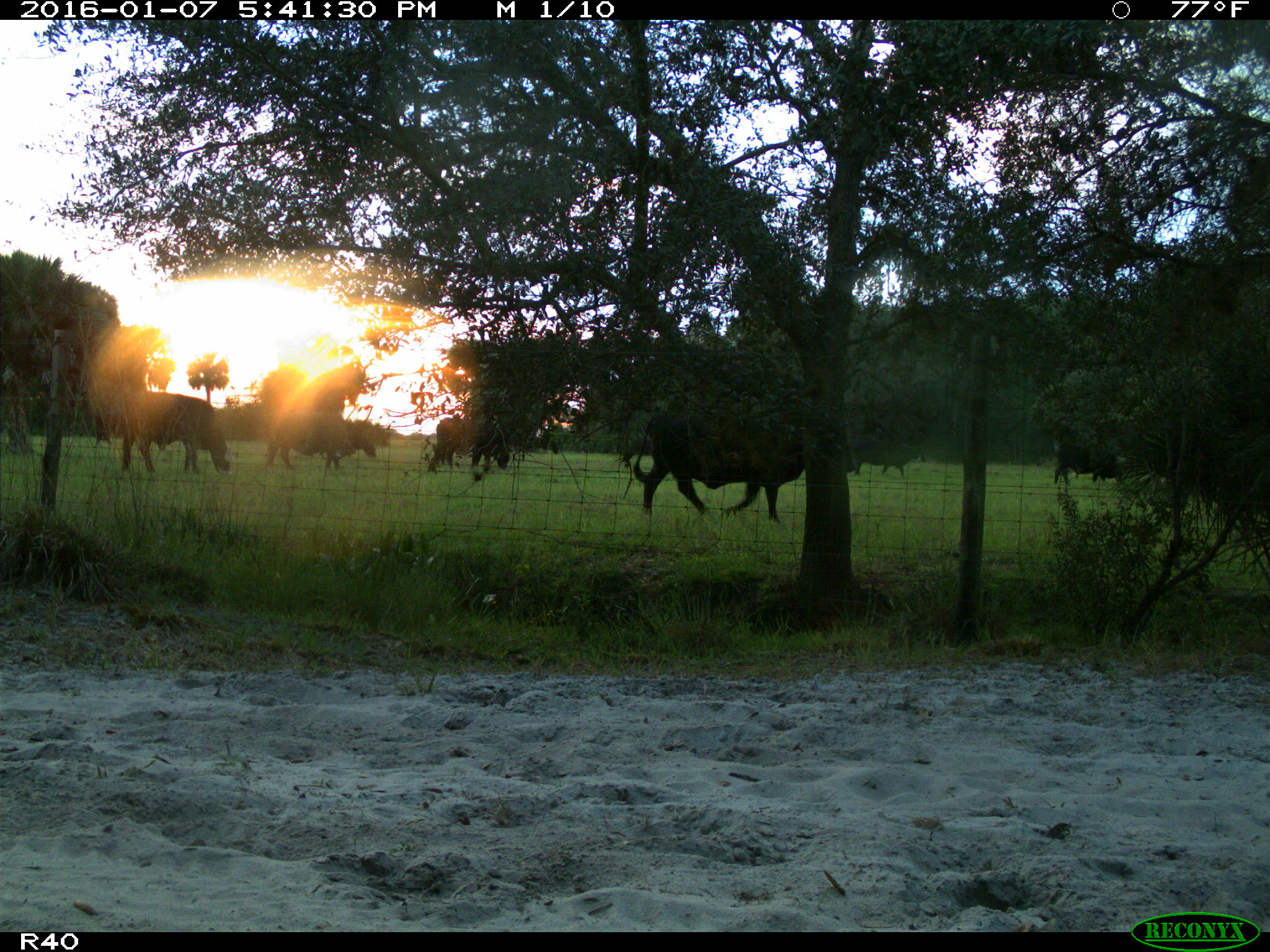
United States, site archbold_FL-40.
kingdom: Animalia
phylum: Chordata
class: Mammalia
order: Artiodactyla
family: Bovidae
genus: Bos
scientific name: Bos taurus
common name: domestic cow